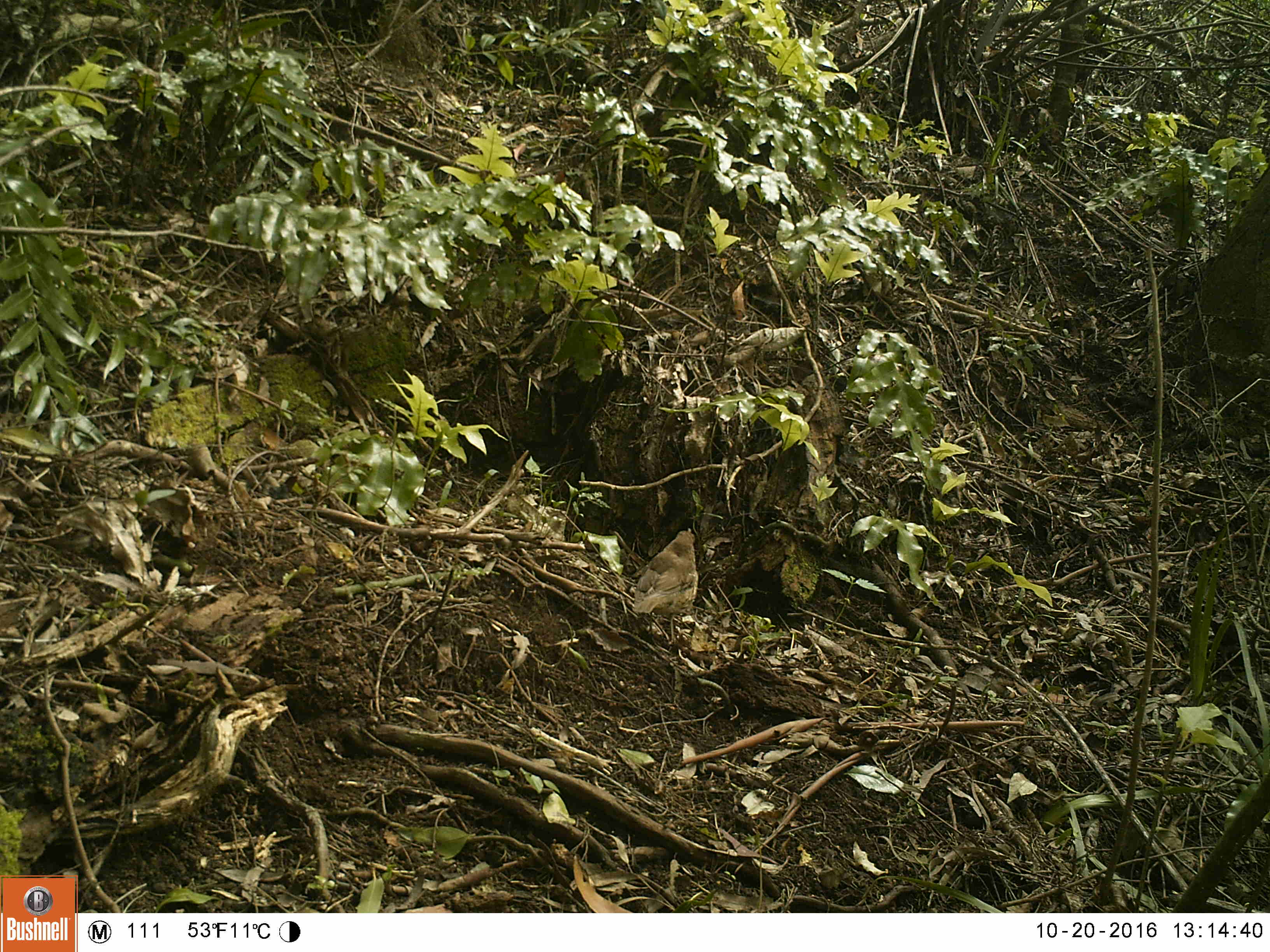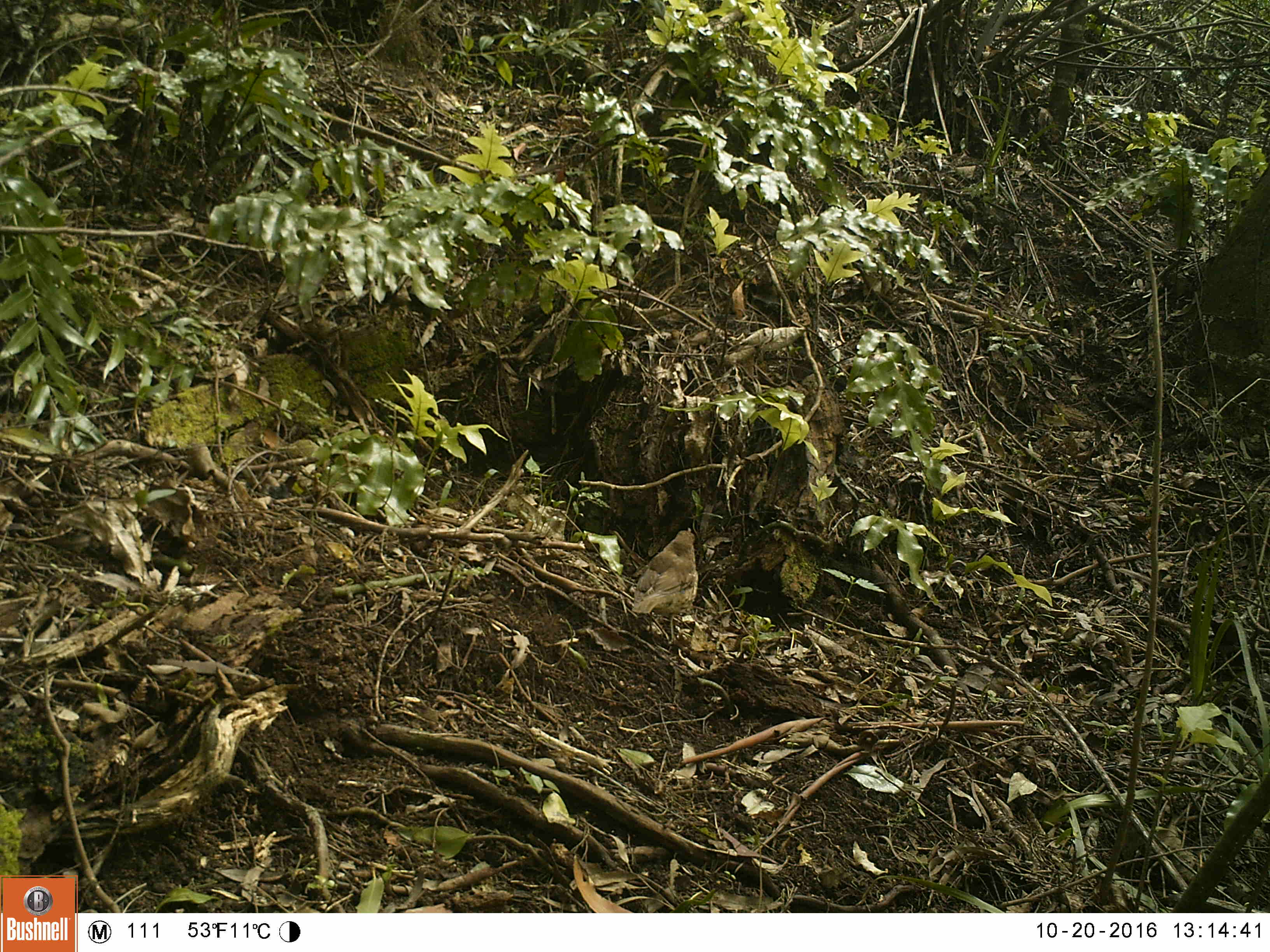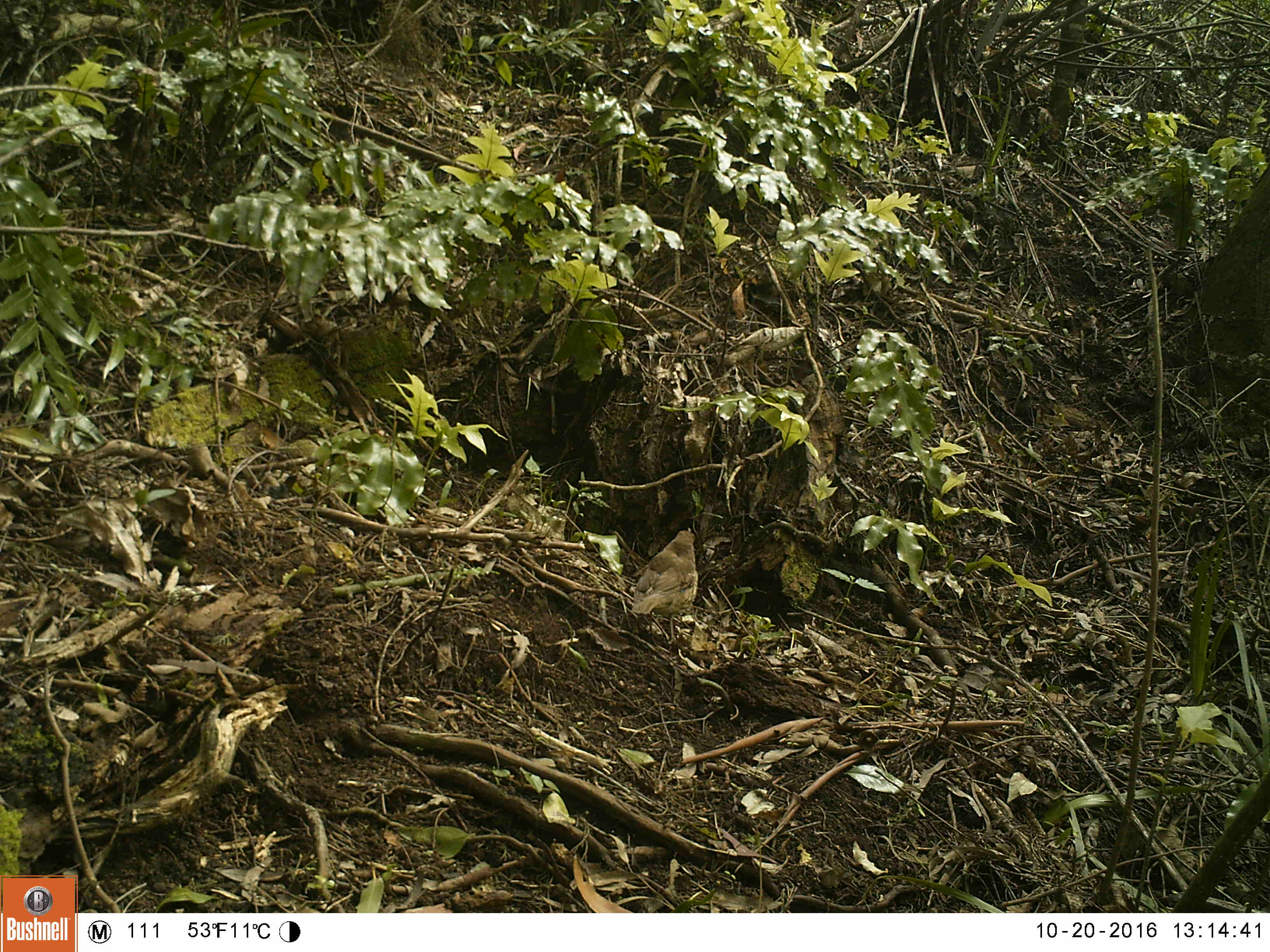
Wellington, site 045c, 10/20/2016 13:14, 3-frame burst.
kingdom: Animalia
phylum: Chordata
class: Aves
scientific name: Aves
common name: bird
Bird (Aves).